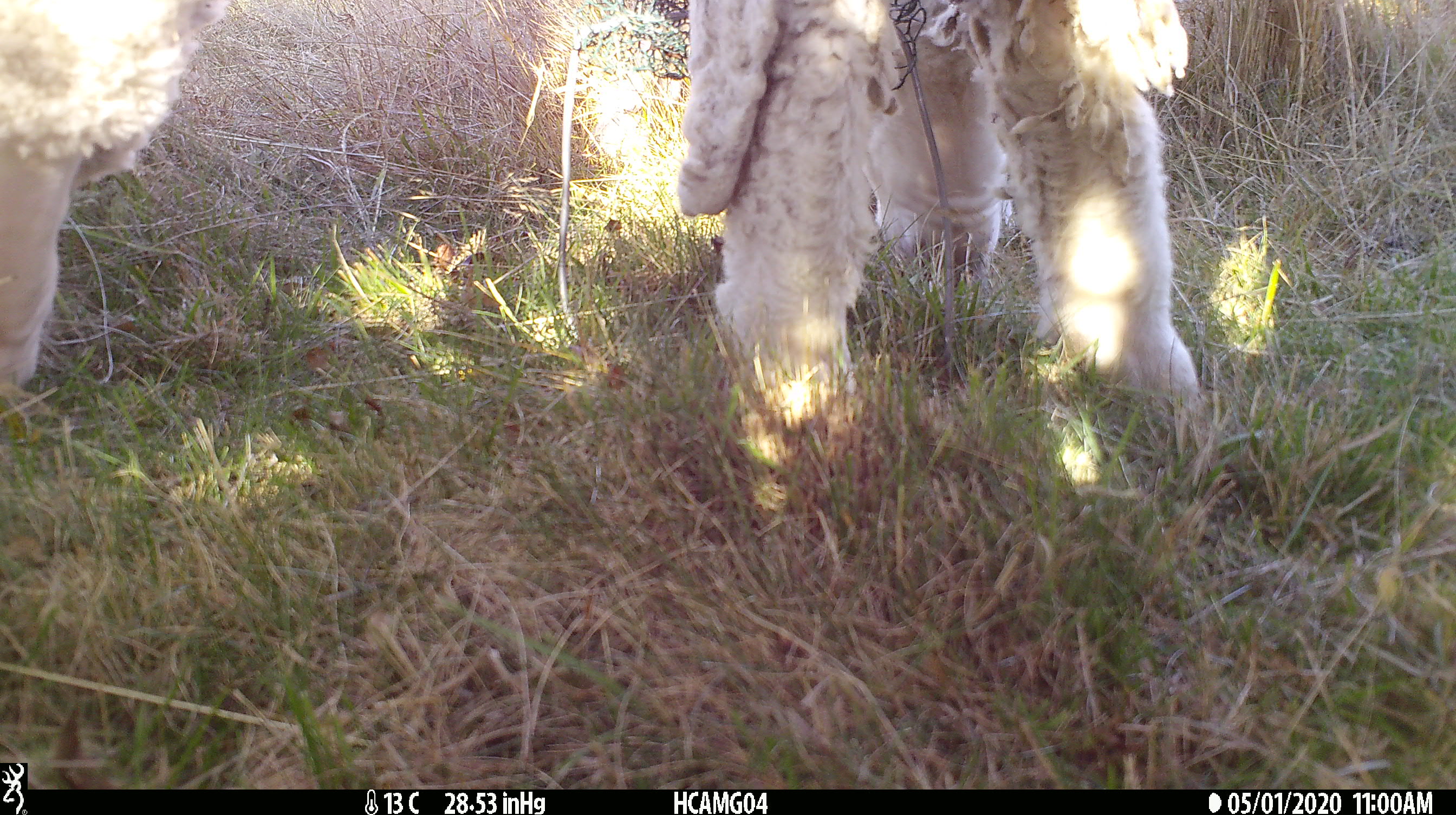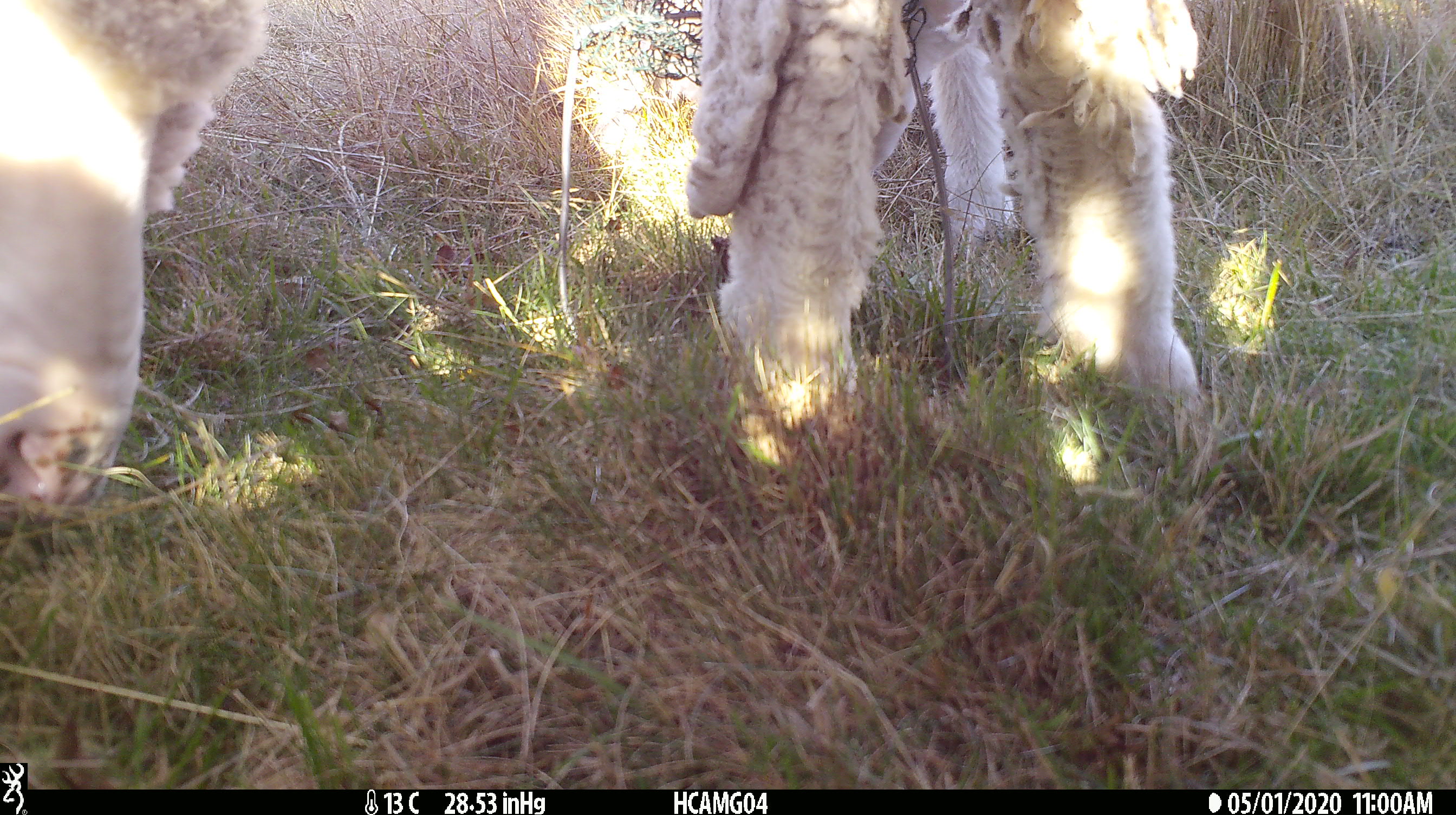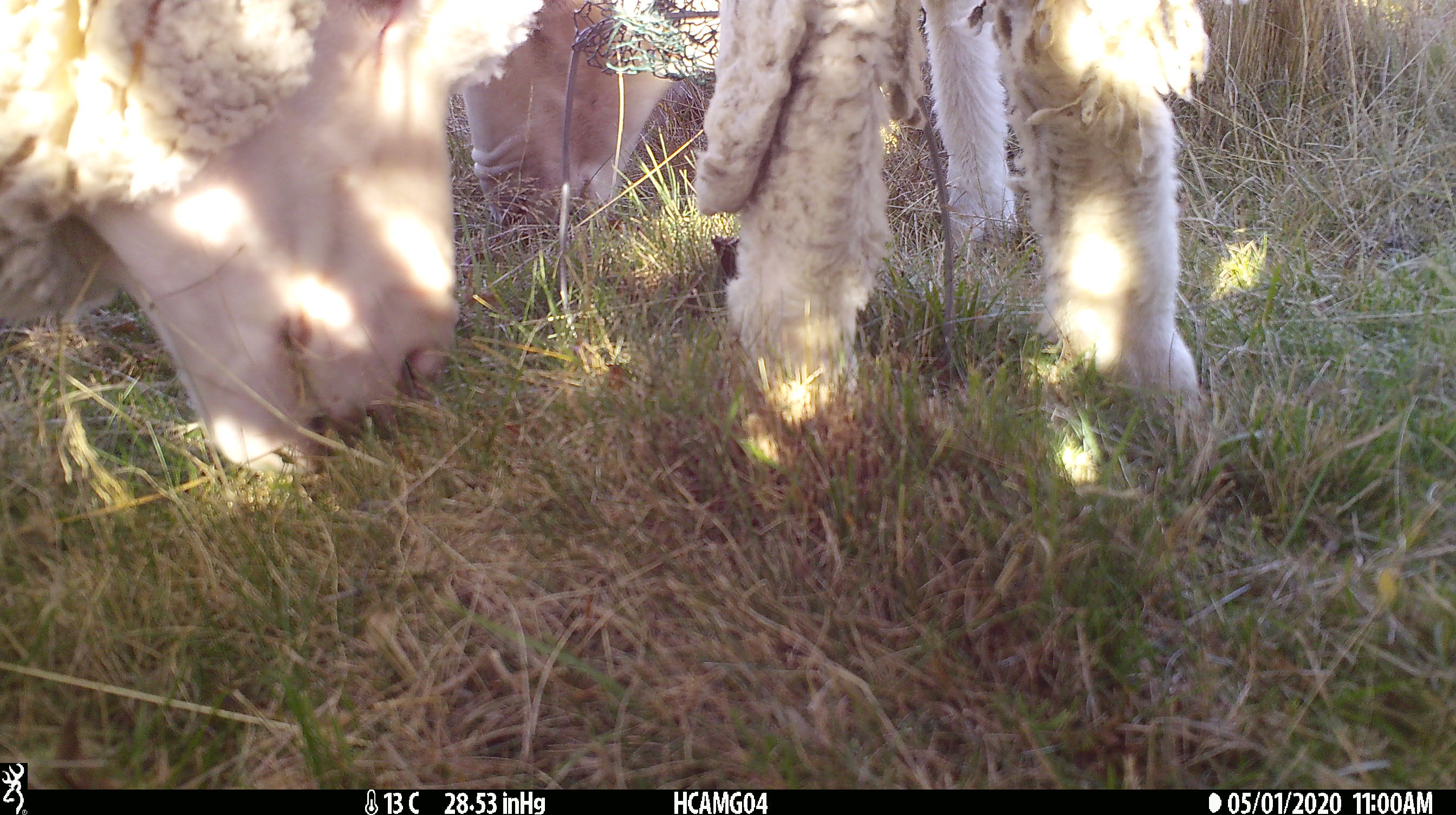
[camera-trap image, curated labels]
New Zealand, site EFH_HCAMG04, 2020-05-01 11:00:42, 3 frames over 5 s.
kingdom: Animalia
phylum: Chordata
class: Mammalia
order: Artiodactyla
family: Bovidae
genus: Ovis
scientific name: Ovis aries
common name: domestic sheep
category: sheep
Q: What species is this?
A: Sheep (domestic sheep) (Ovis aries).